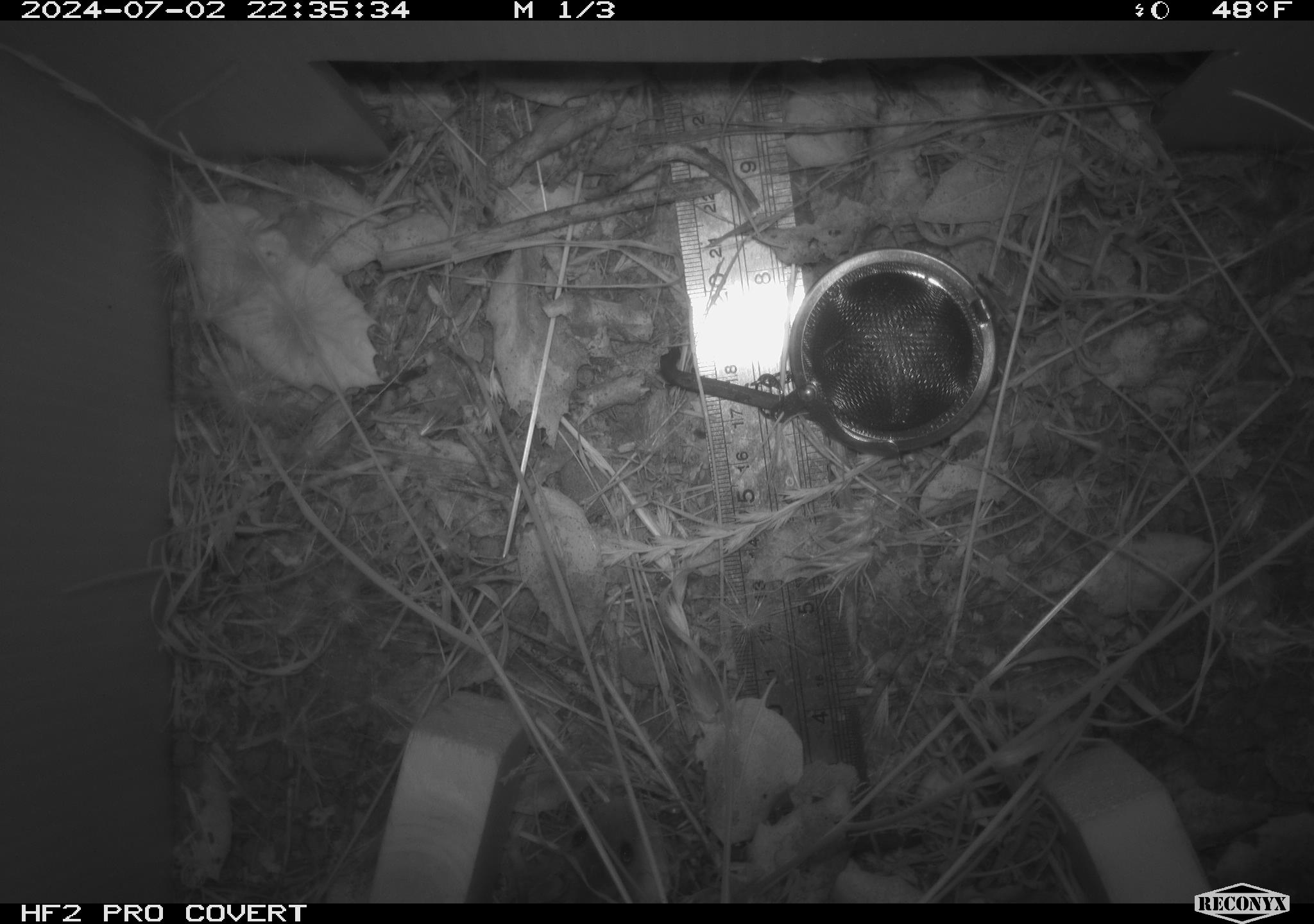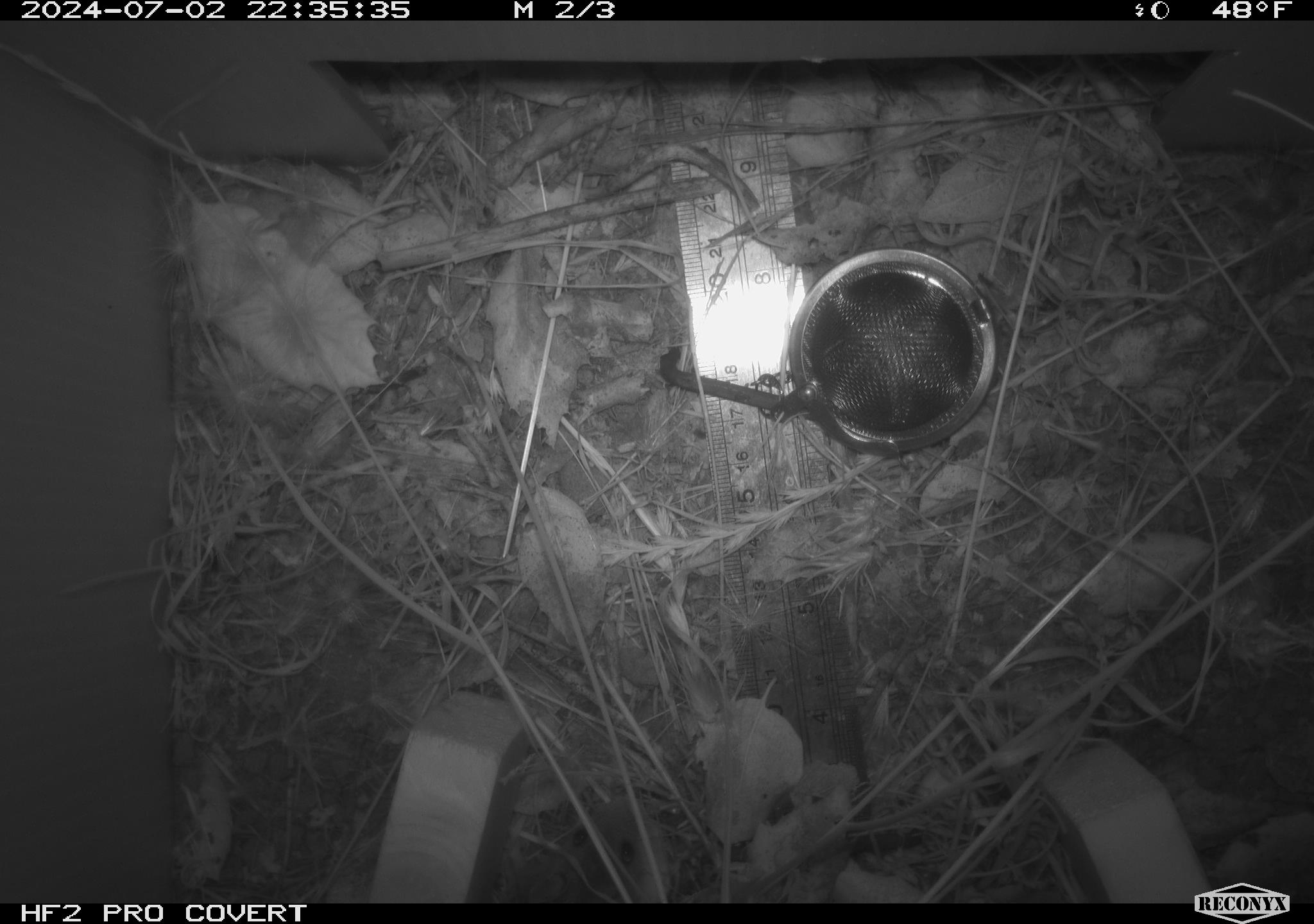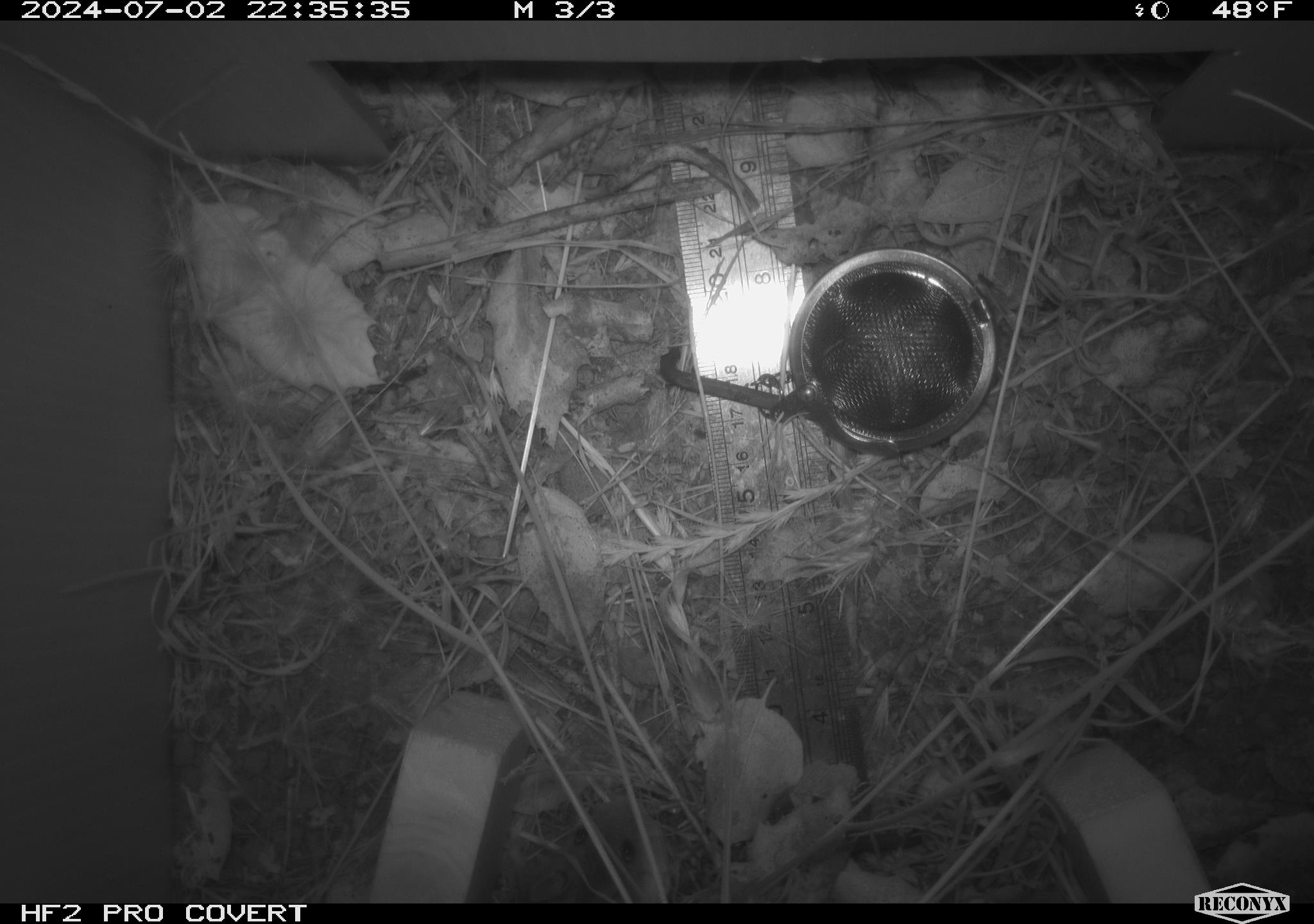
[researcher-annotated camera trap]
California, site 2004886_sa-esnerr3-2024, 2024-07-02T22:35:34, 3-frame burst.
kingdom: Animalia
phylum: Chordata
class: Mammalia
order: Rodentia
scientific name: Rodentia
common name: rodent